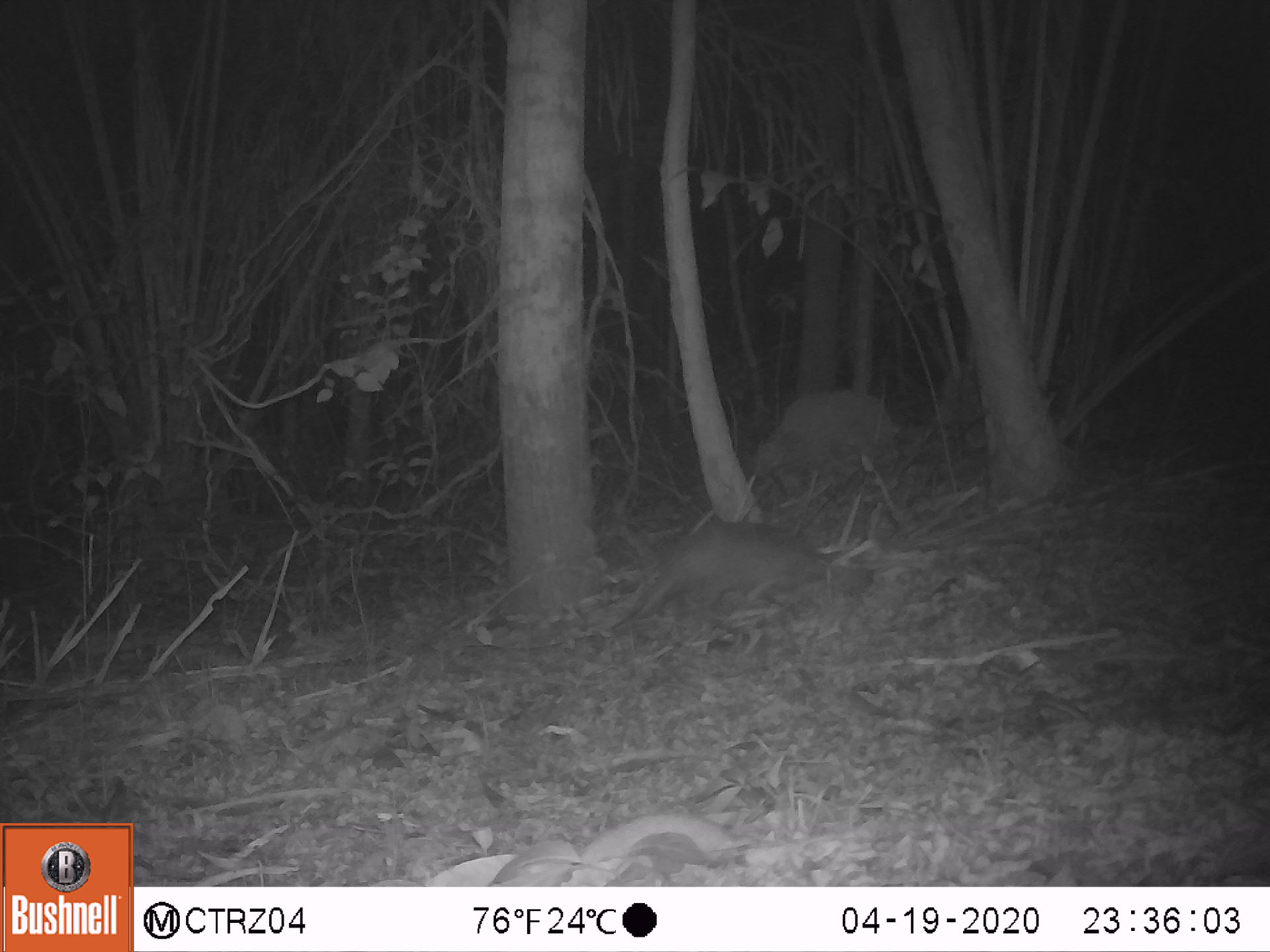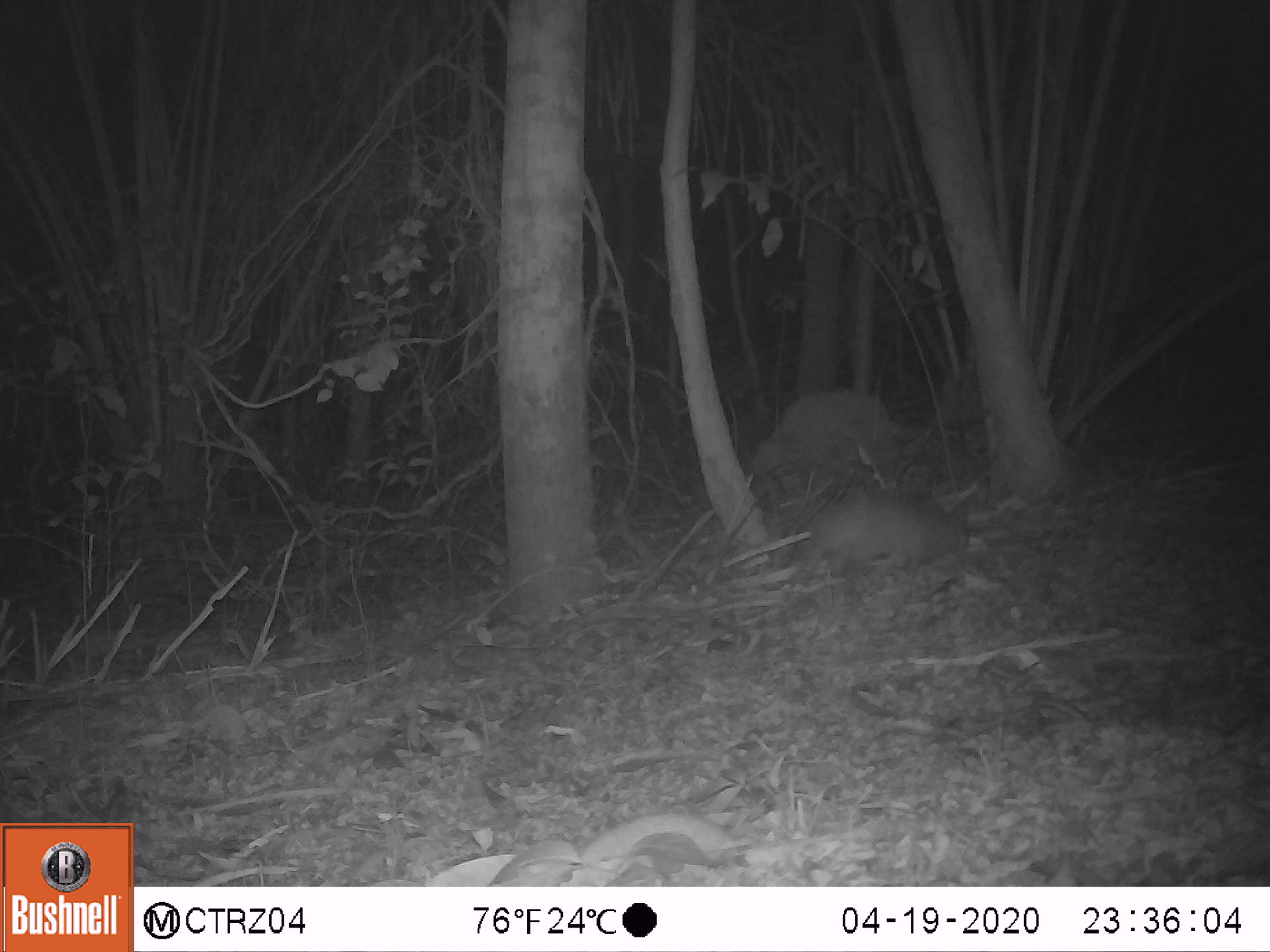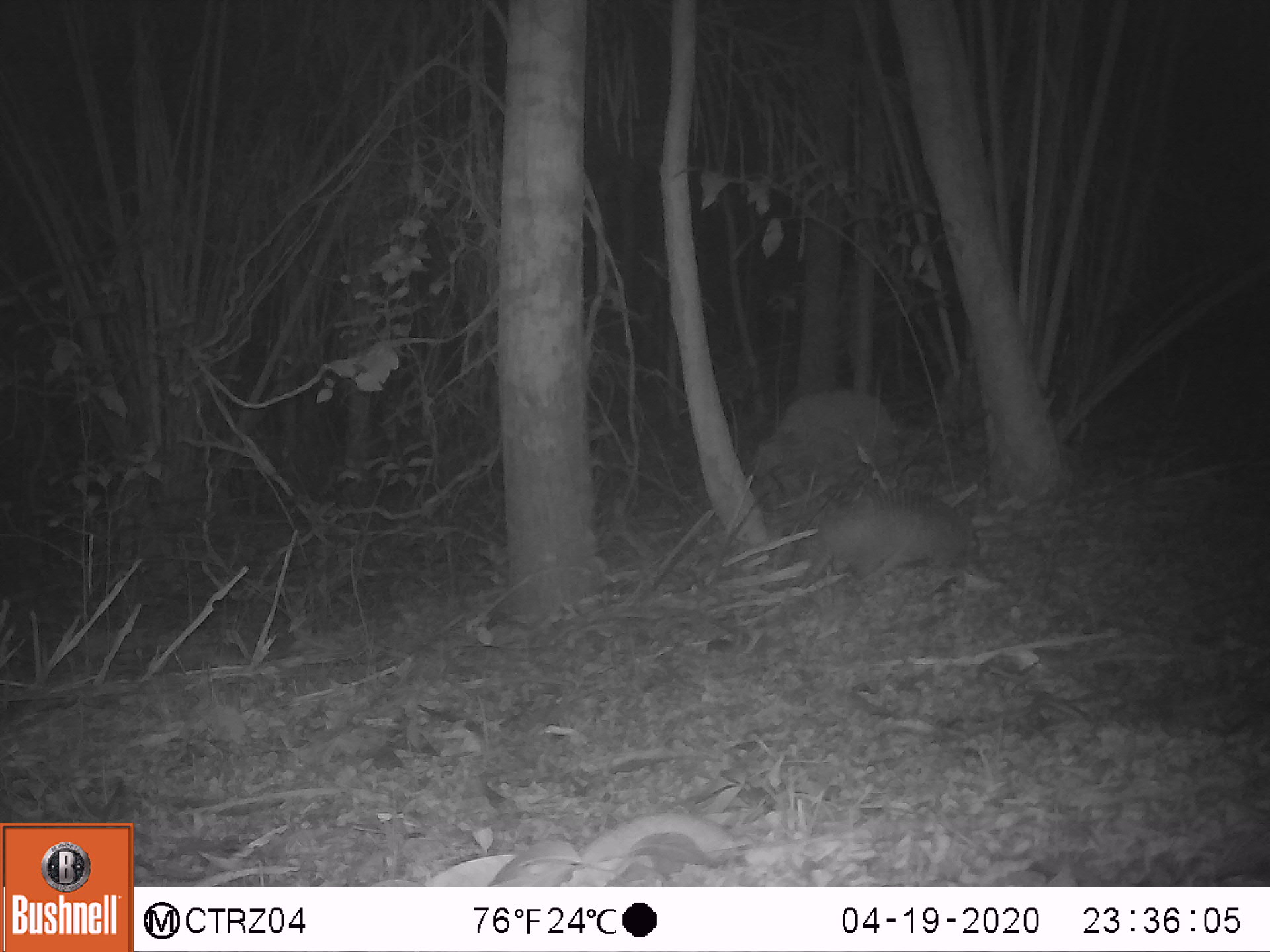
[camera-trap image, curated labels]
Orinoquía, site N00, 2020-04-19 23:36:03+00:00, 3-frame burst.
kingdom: Animalia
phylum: Chordata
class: Mammalia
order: Cingulata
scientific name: Cingulata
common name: armadillo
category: unknown armadillo